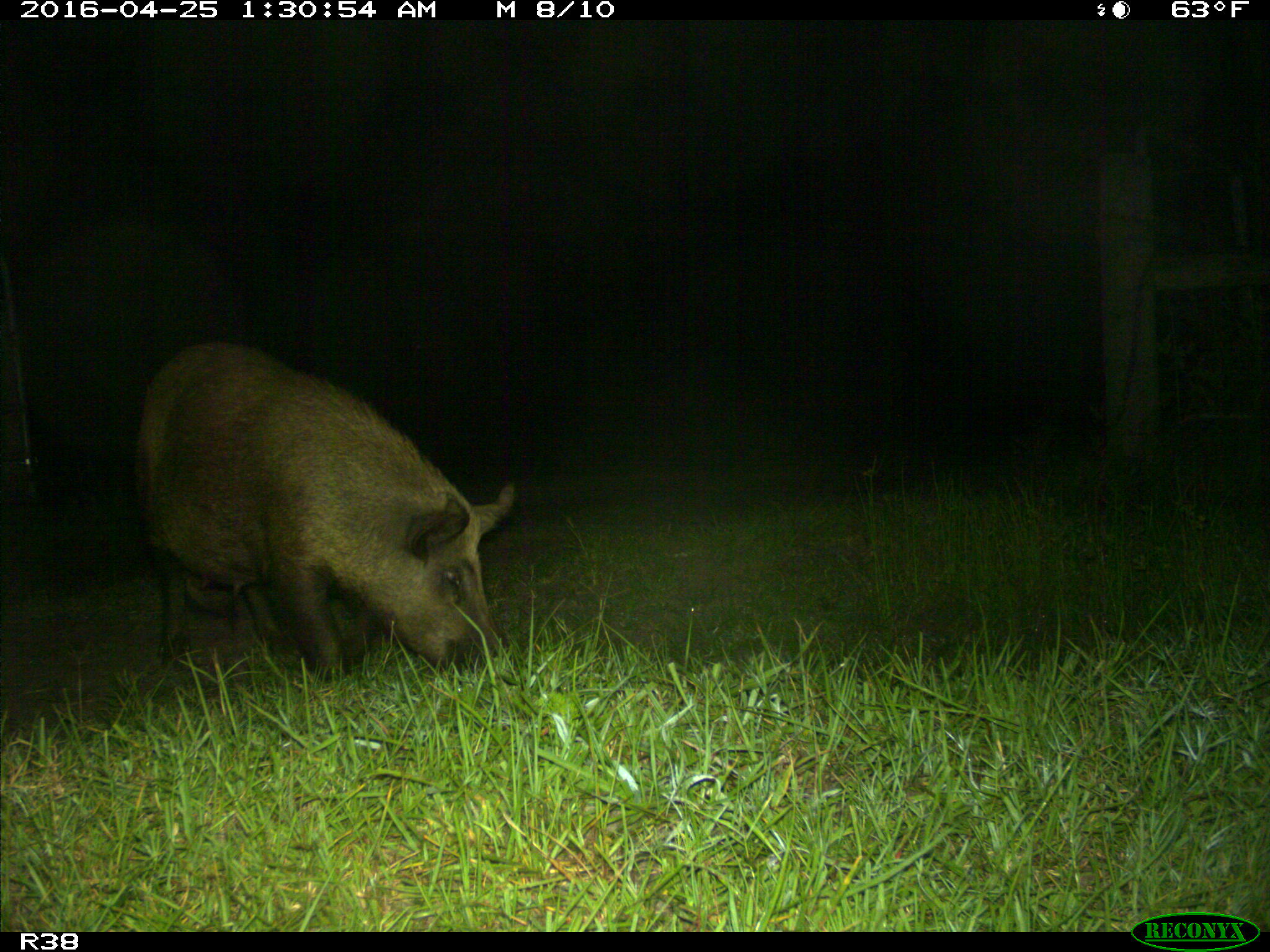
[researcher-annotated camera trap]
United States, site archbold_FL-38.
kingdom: Animalia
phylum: Chordata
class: Mammalia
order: Artiodactyla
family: Suidae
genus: Sus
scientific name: Sus scrofa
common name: wild boar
Sus scrofa (wild boar).